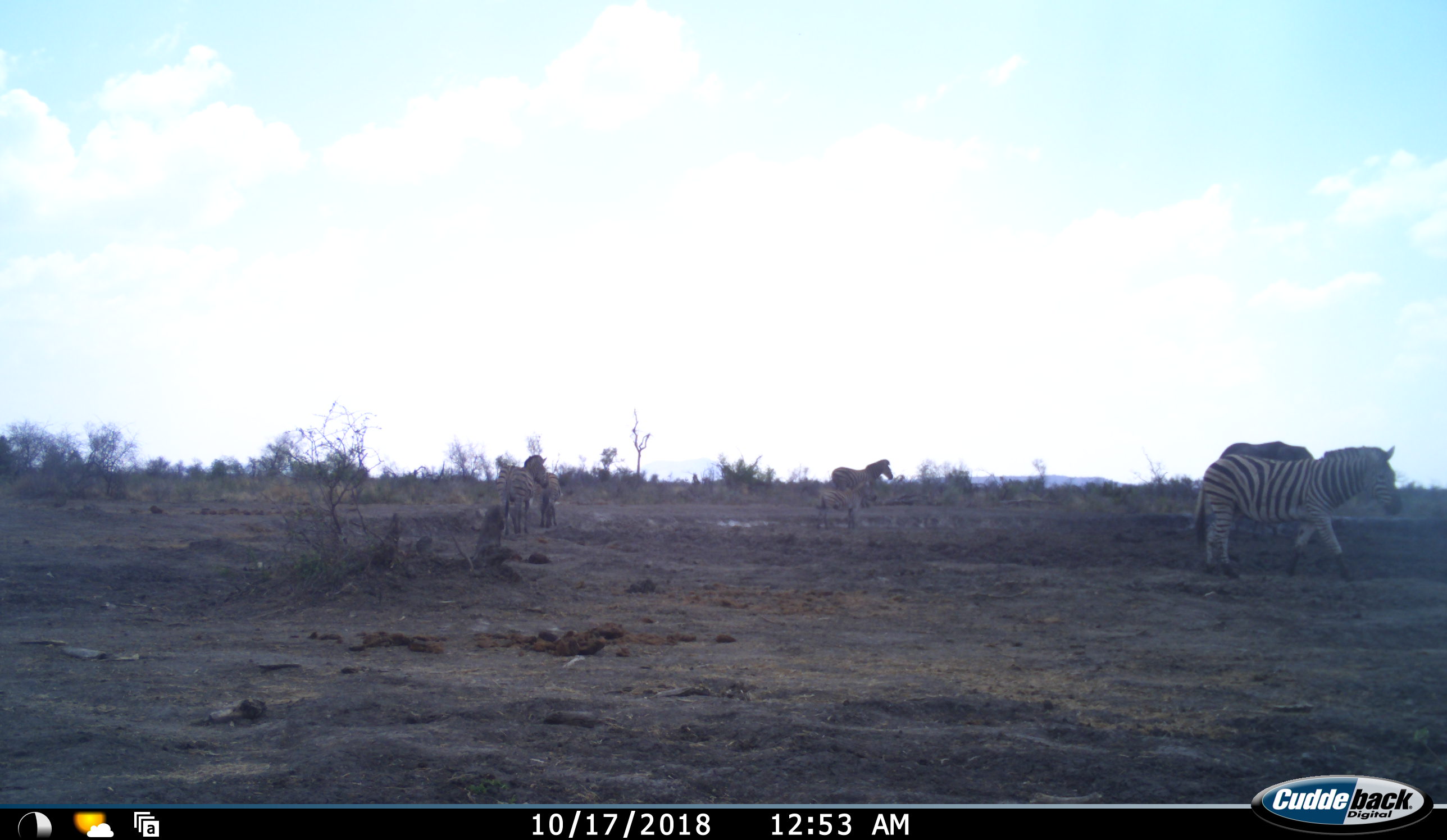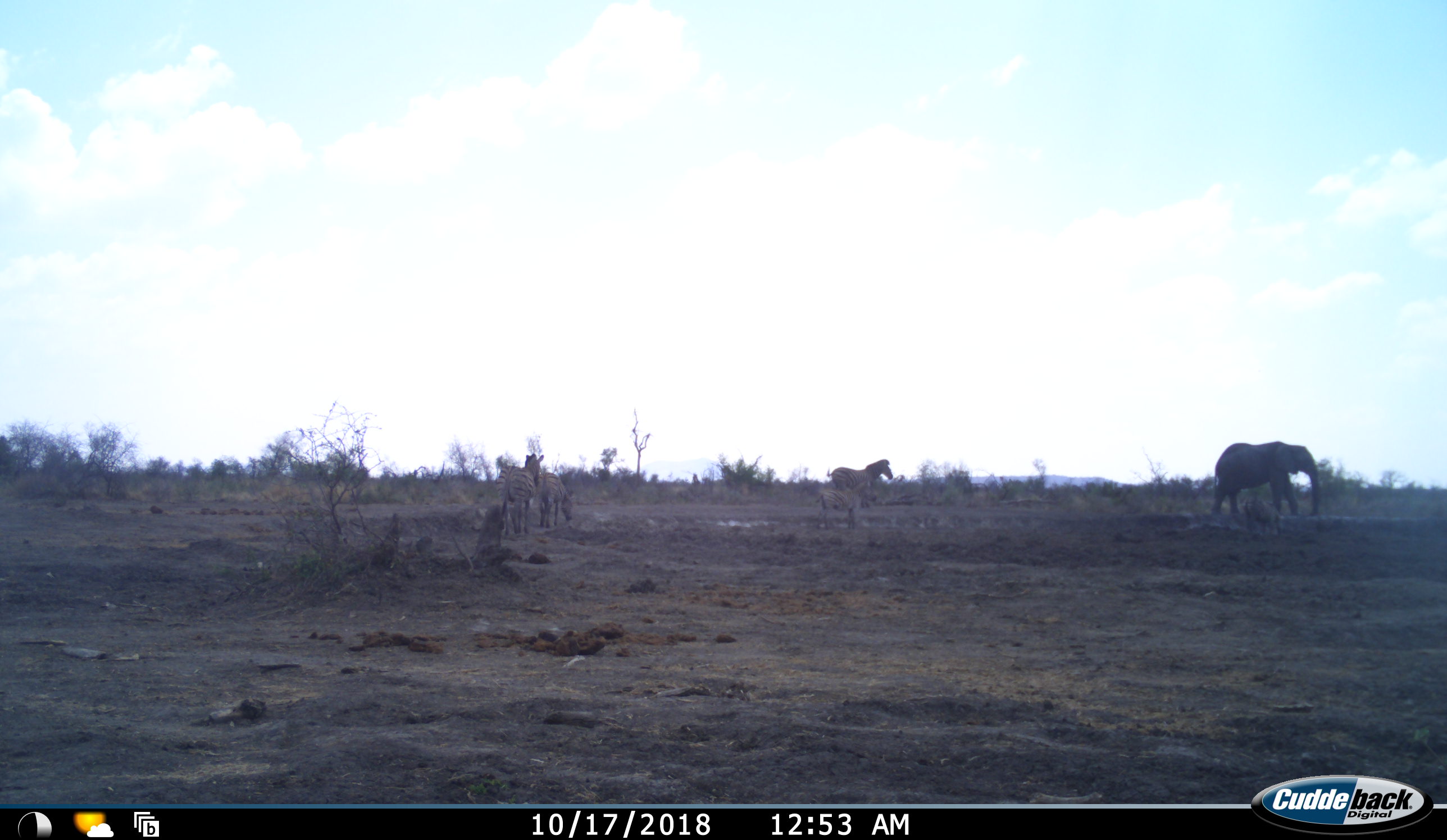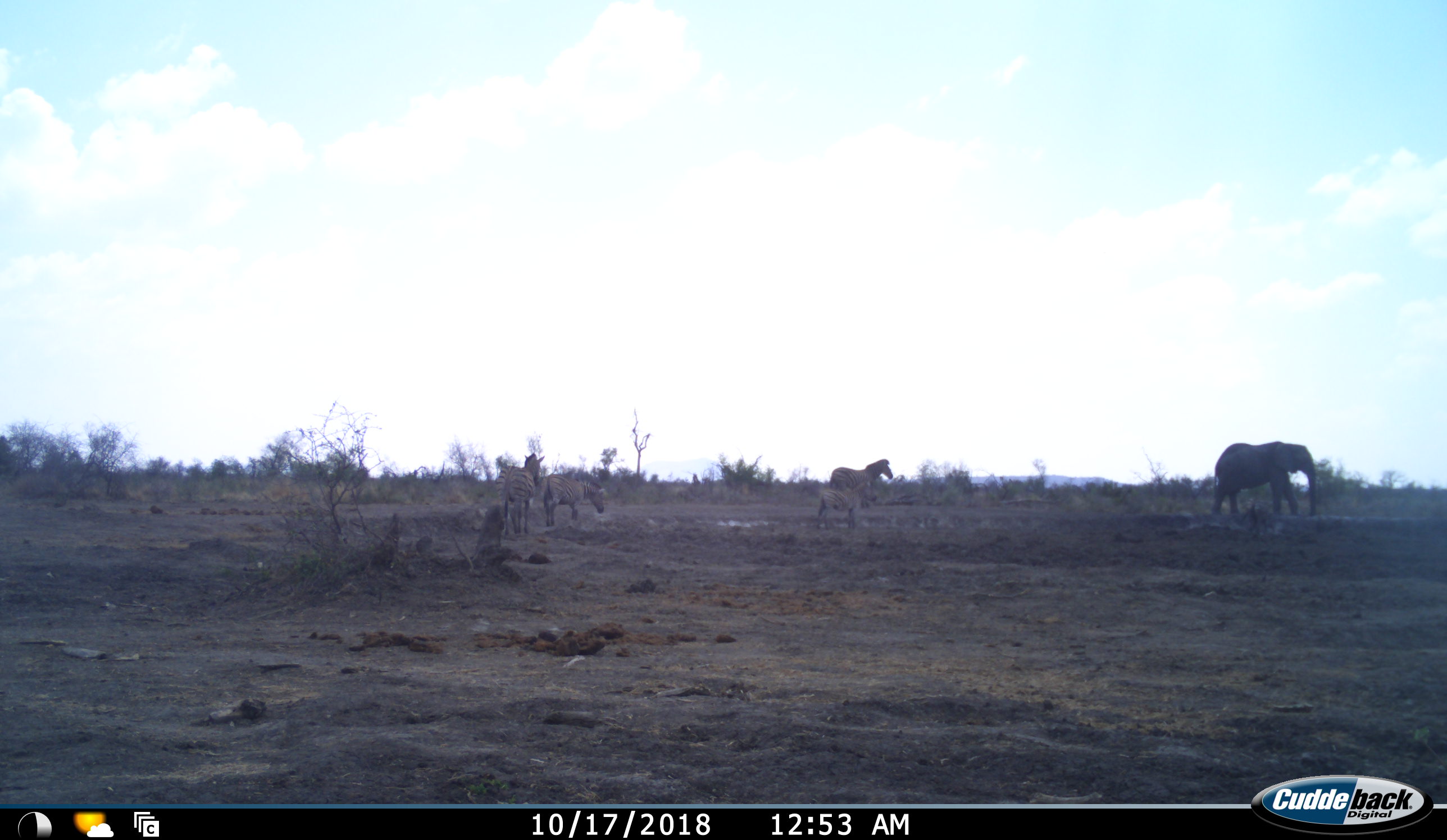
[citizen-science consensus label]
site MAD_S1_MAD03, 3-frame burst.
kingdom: Animalia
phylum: Chordata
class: Mammalia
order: Proboscidea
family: Elephantidae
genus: Loxodonta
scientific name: Loxodonta africana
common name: african bush elephant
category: elephant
Elephant (african bush elephant) (Loxodonta africana), count 1. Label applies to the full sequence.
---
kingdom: Animalia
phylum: Chordata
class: Mammalia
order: Perissodactyla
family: Equidae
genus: Equus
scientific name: Equus quagga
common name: plains zebra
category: zebraplains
Zebraplains (plains zebra) (Equus quagga), count 6. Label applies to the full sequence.